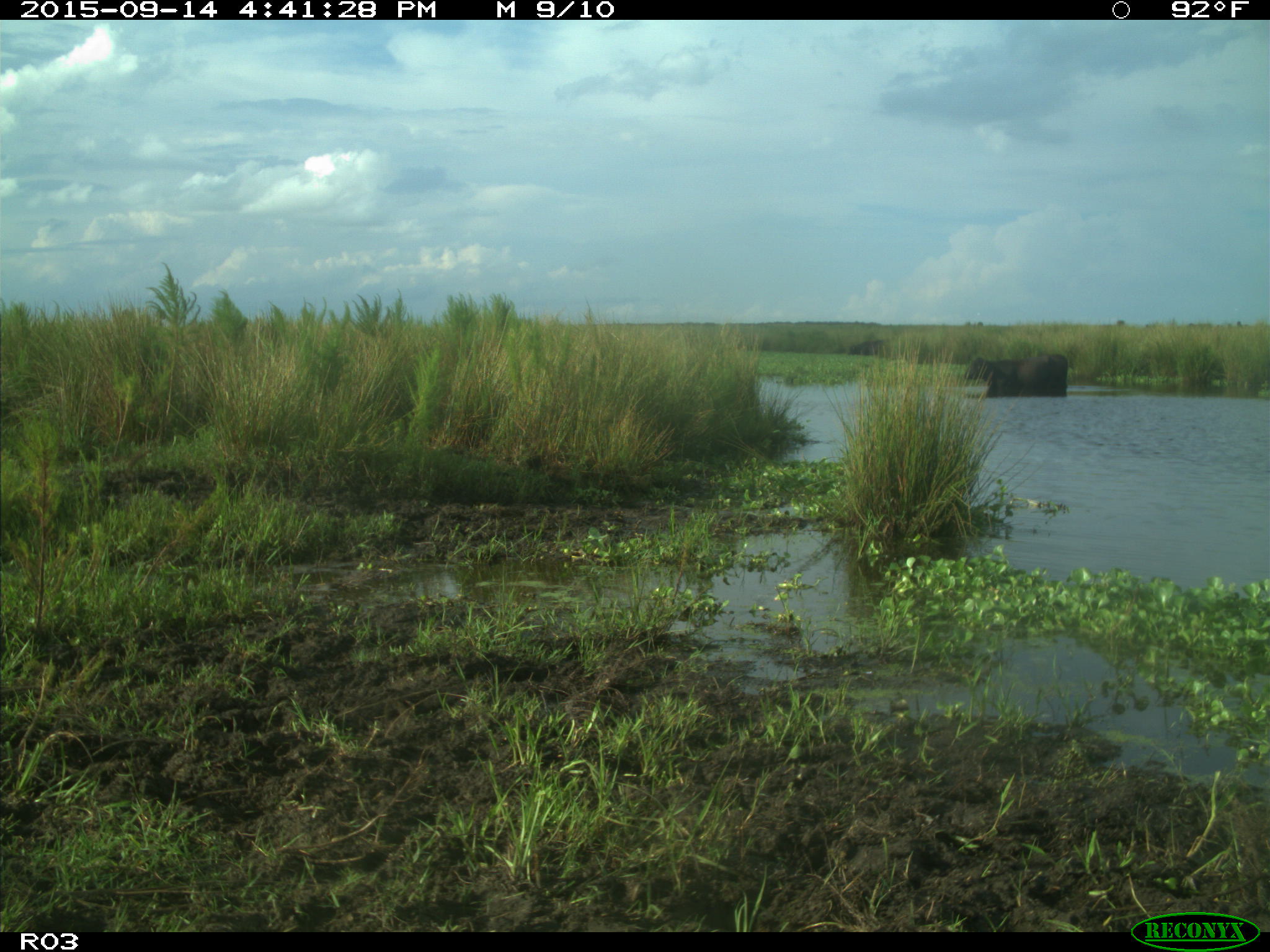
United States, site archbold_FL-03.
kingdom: Animalia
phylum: Chordata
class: Mammalia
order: Artiodactyla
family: Bovidae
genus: Bos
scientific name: Bos taurus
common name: domestic cow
Bos taurus (domestic cow).